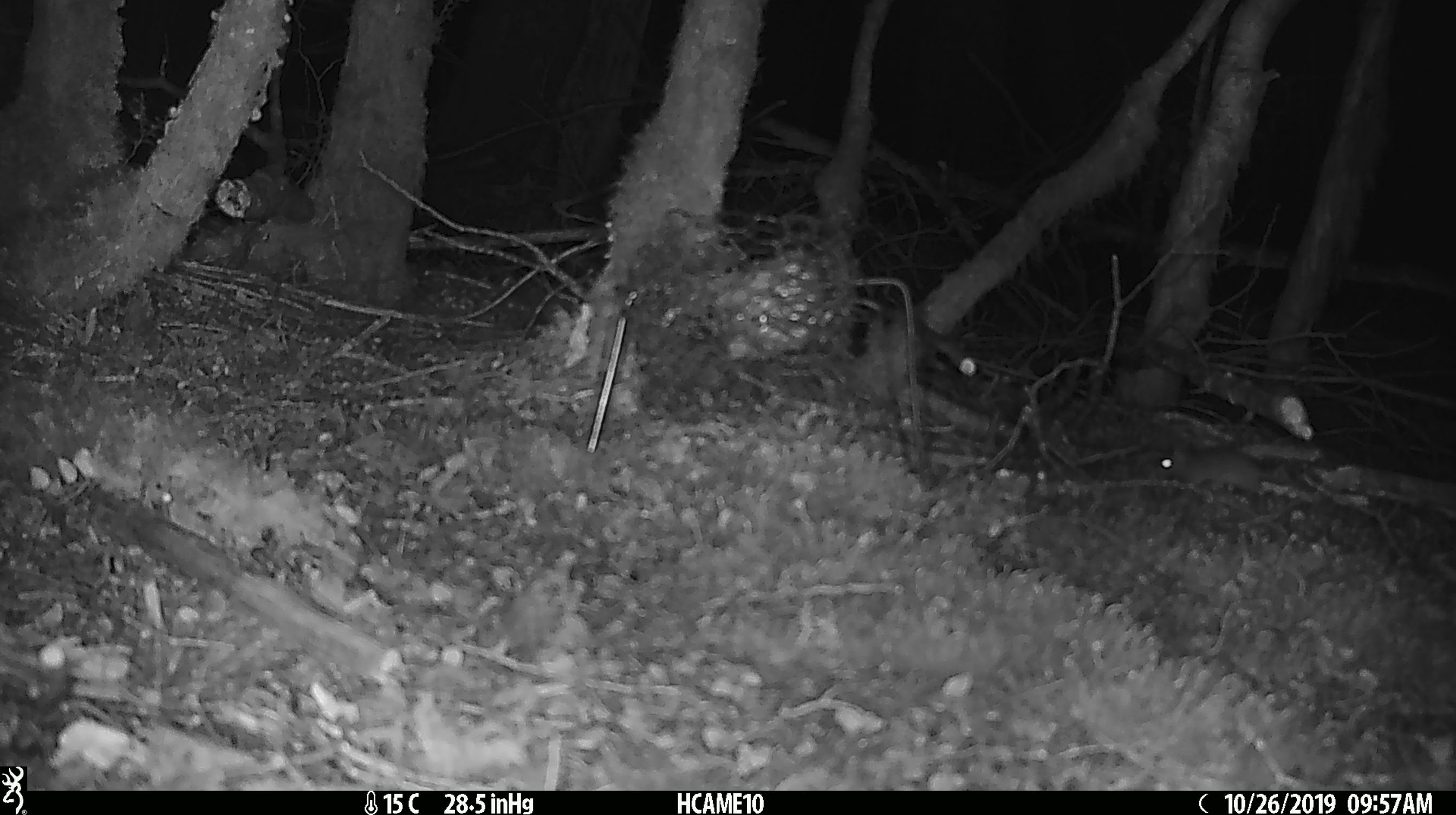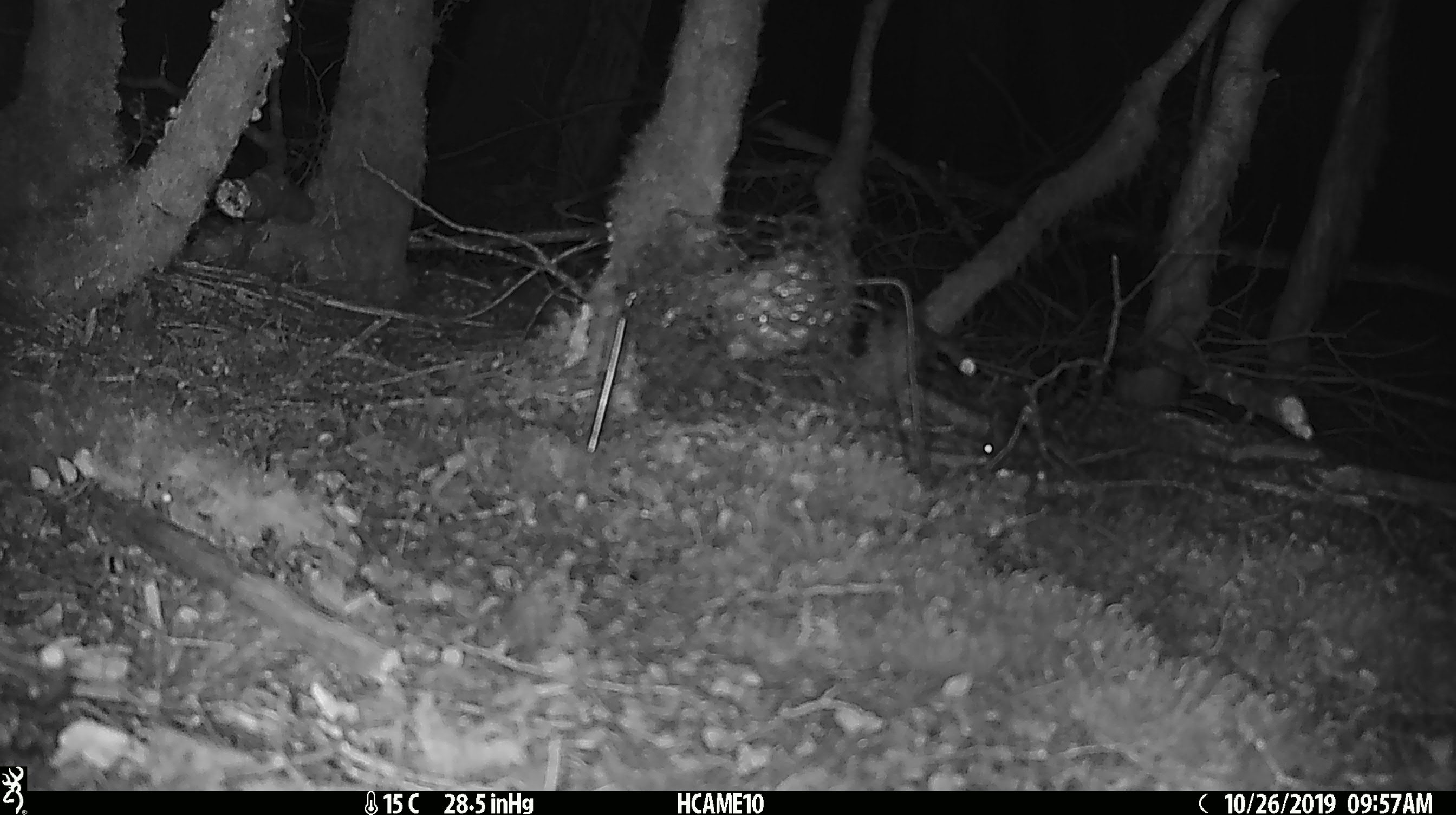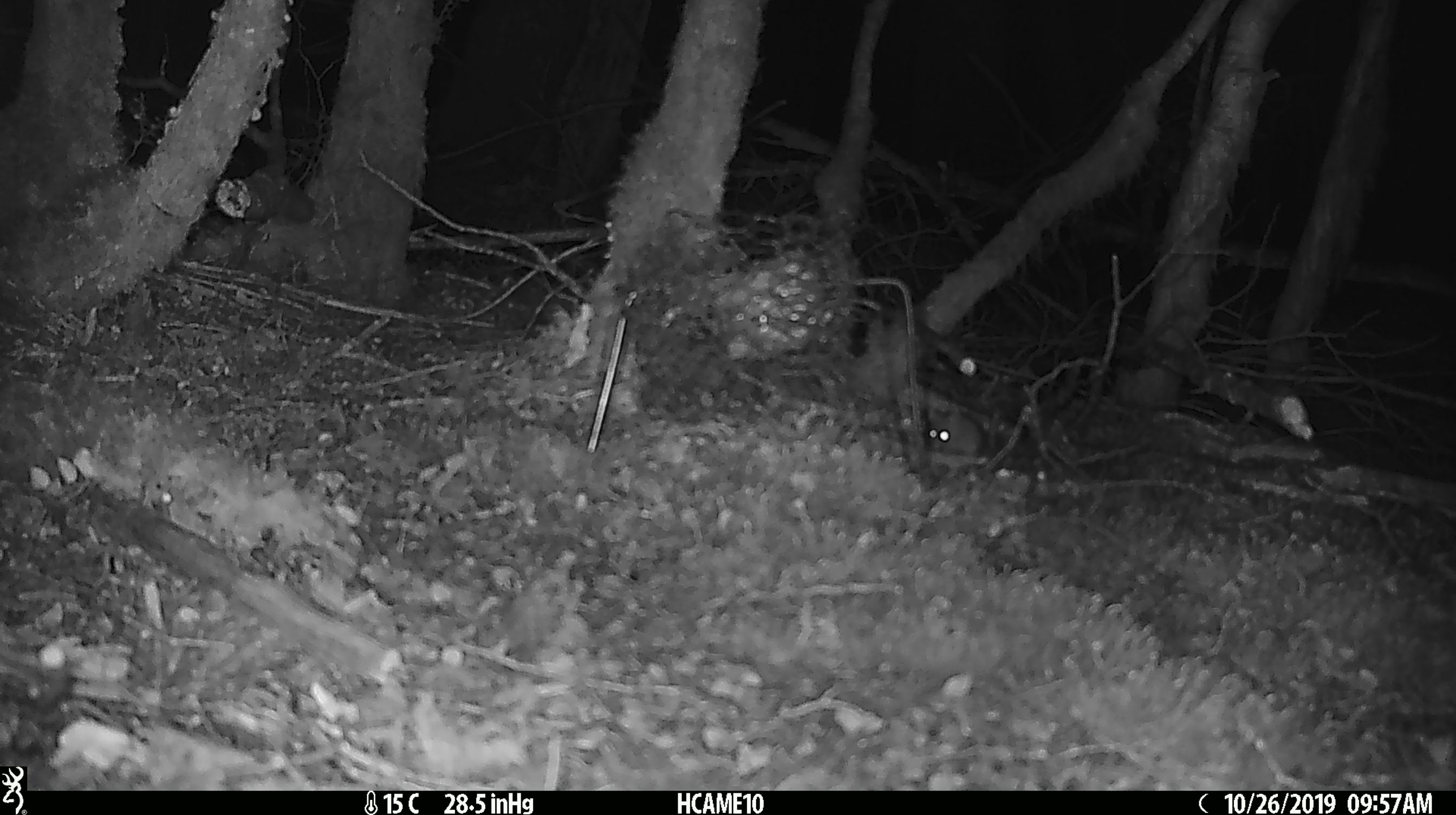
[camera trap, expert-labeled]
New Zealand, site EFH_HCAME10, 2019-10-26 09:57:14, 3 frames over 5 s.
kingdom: Animalia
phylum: Chordata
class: Mammalia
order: Rodentia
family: Muridae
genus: Mus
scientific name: Mus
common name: mouse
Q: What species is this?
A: Mouse (Mus).